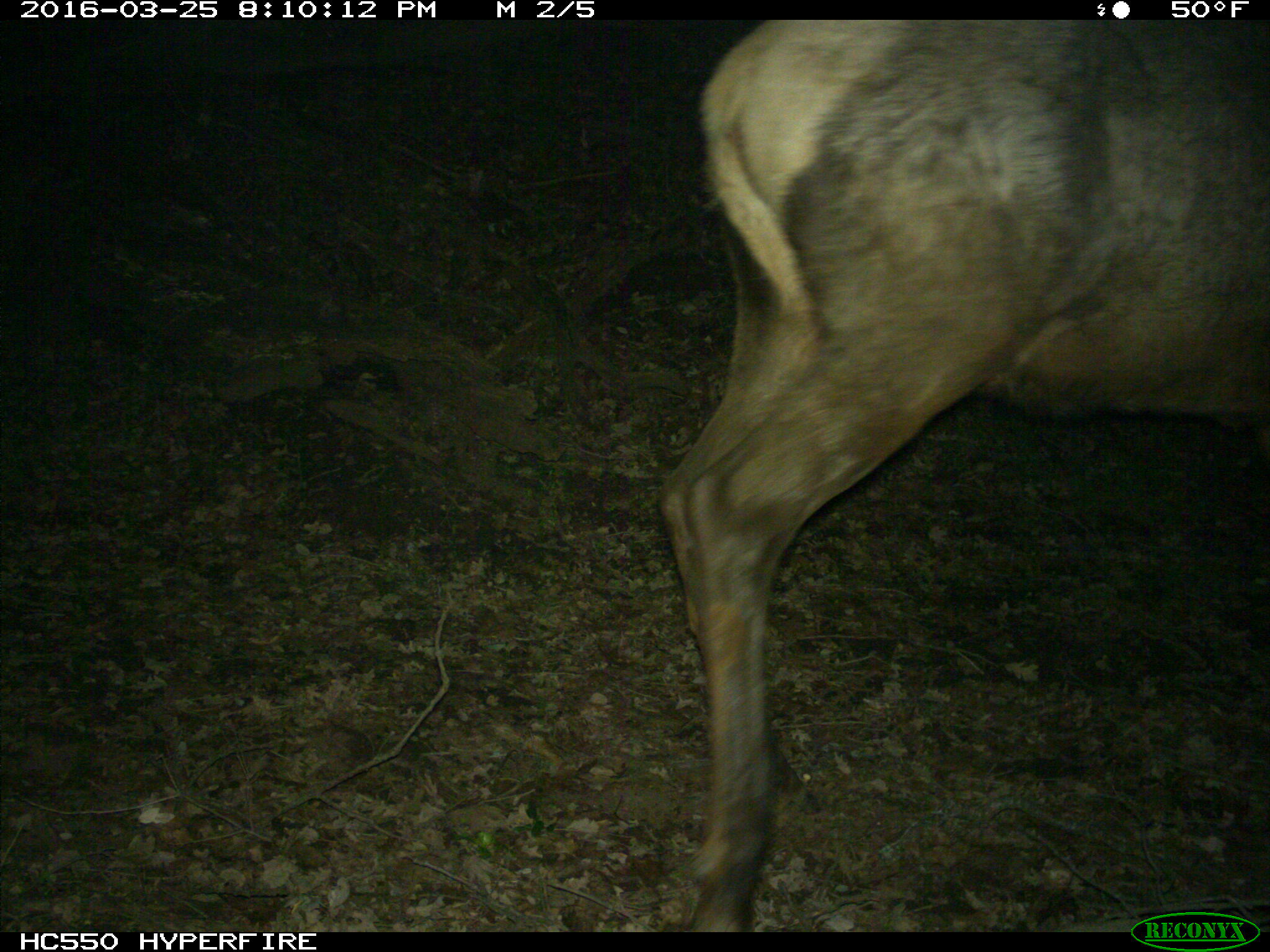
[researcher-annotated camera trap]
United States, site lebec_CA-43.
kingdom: Animalia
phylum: Chordata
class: Mammalia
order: Artiodactyla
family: Cervidae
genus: Cervus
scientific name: Cervus canadensis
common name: elk